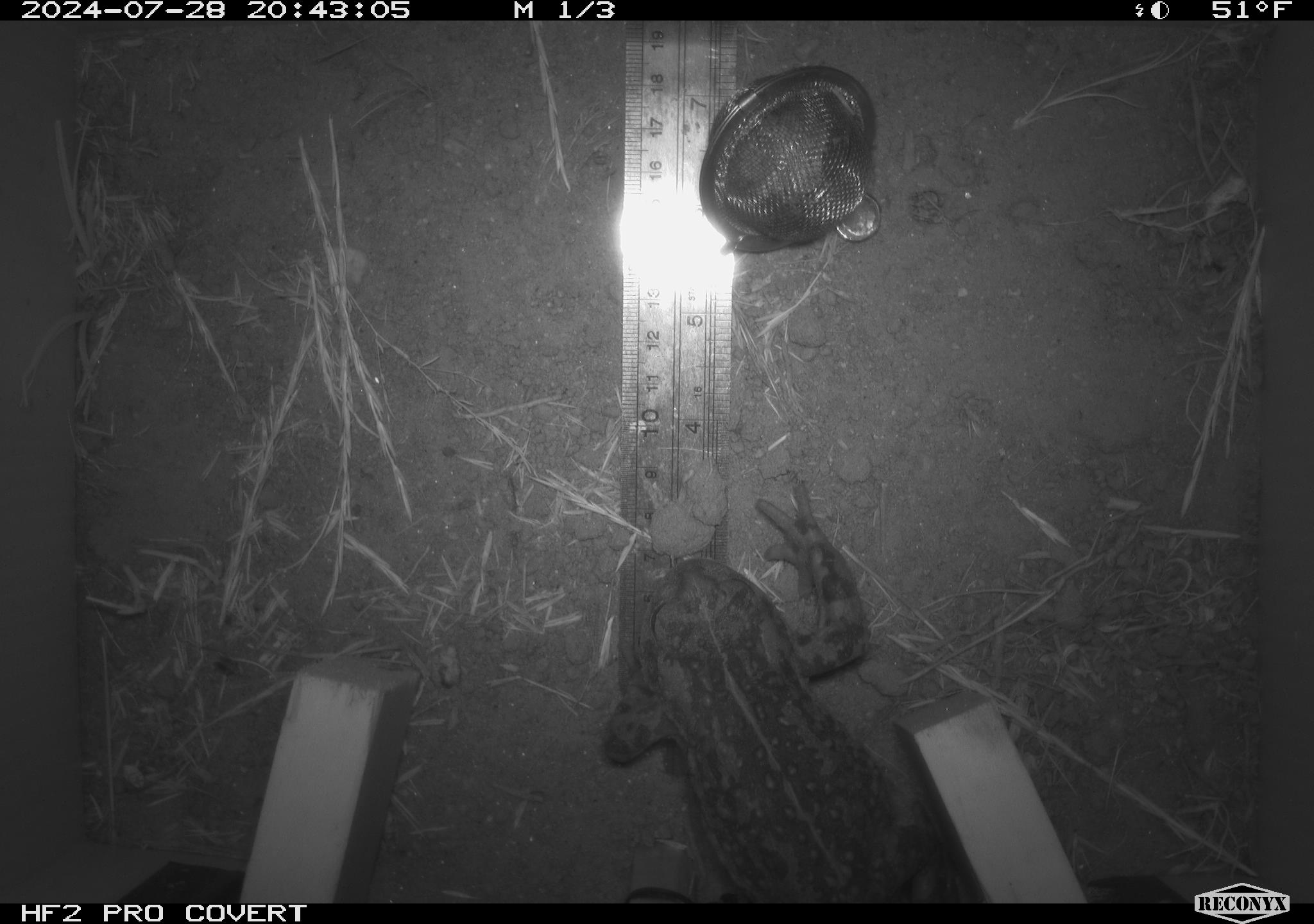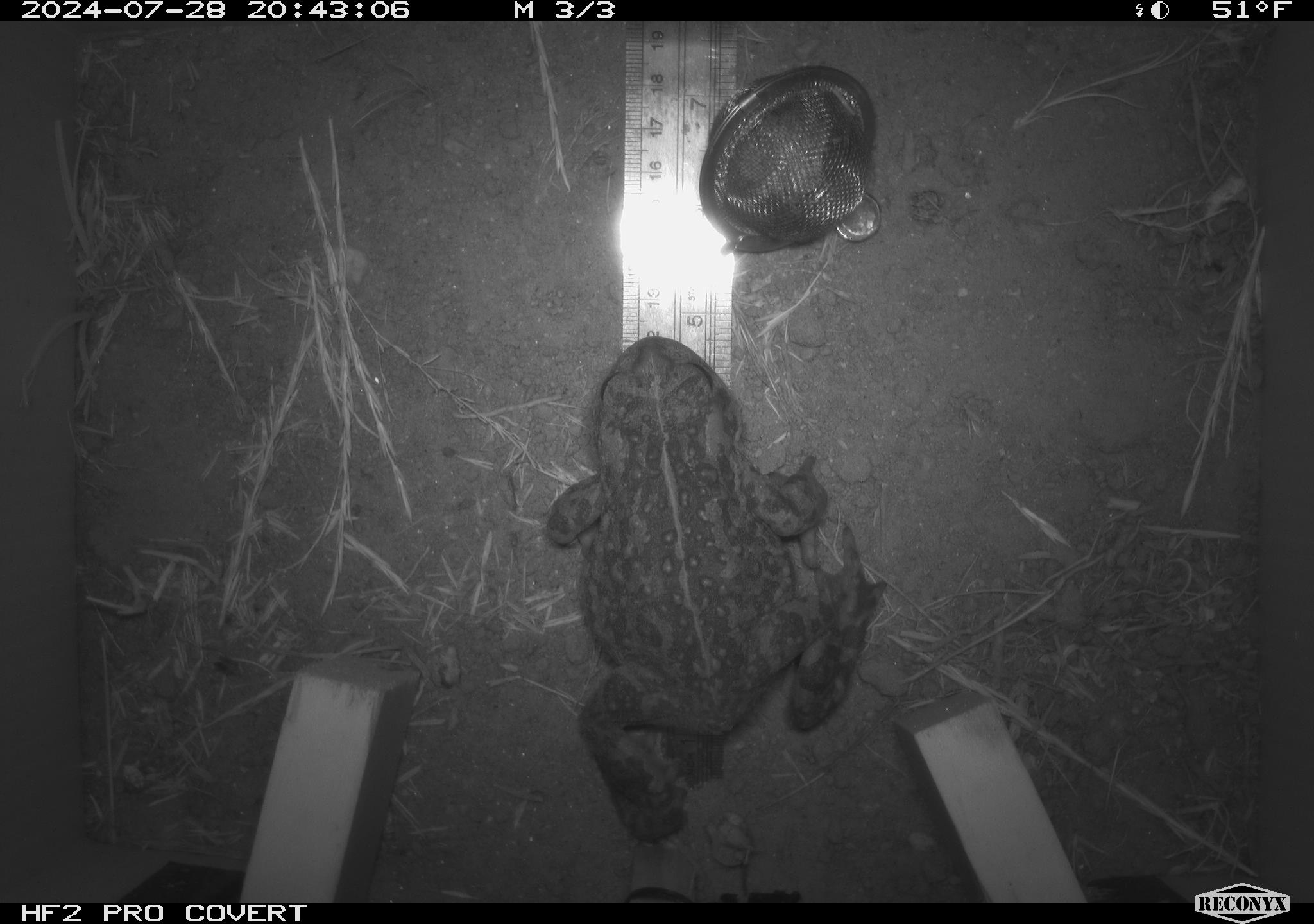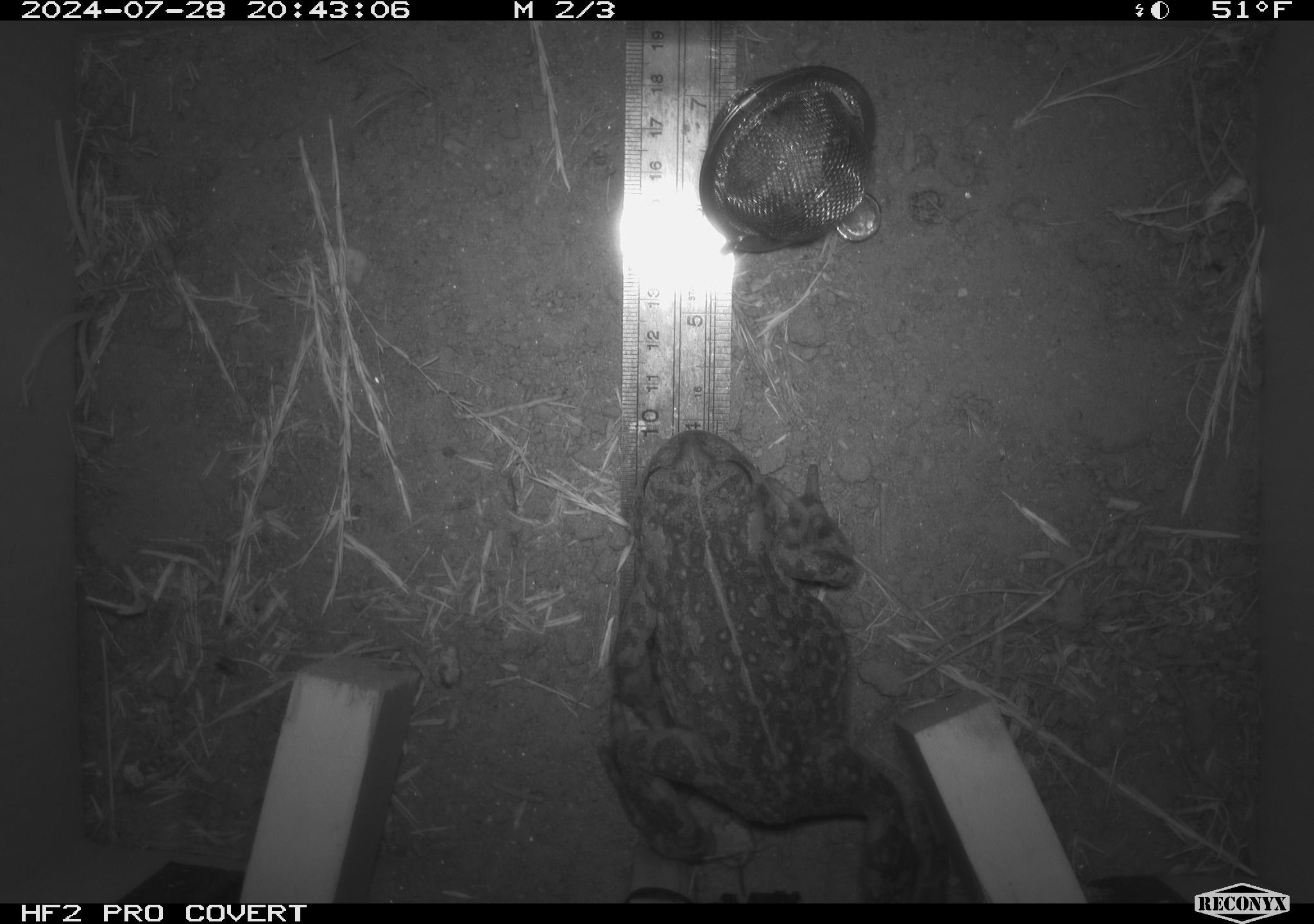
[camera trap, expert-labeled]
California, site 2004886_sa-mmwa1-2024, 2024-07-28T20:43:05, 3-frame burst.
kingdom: Animalia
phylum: Chordata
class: Amphibia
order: Anura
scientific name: Anura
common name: frogs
Frogs (Anura).